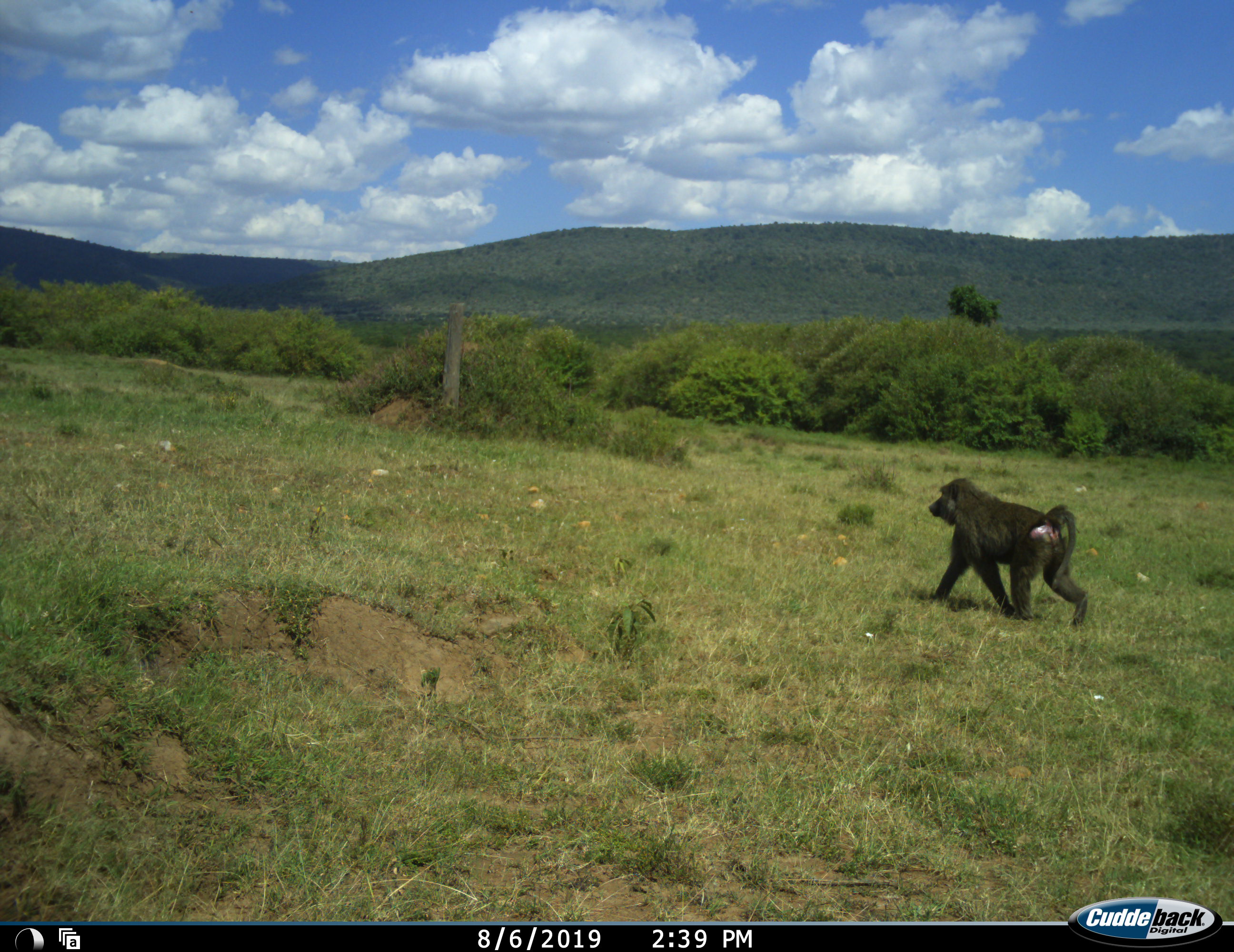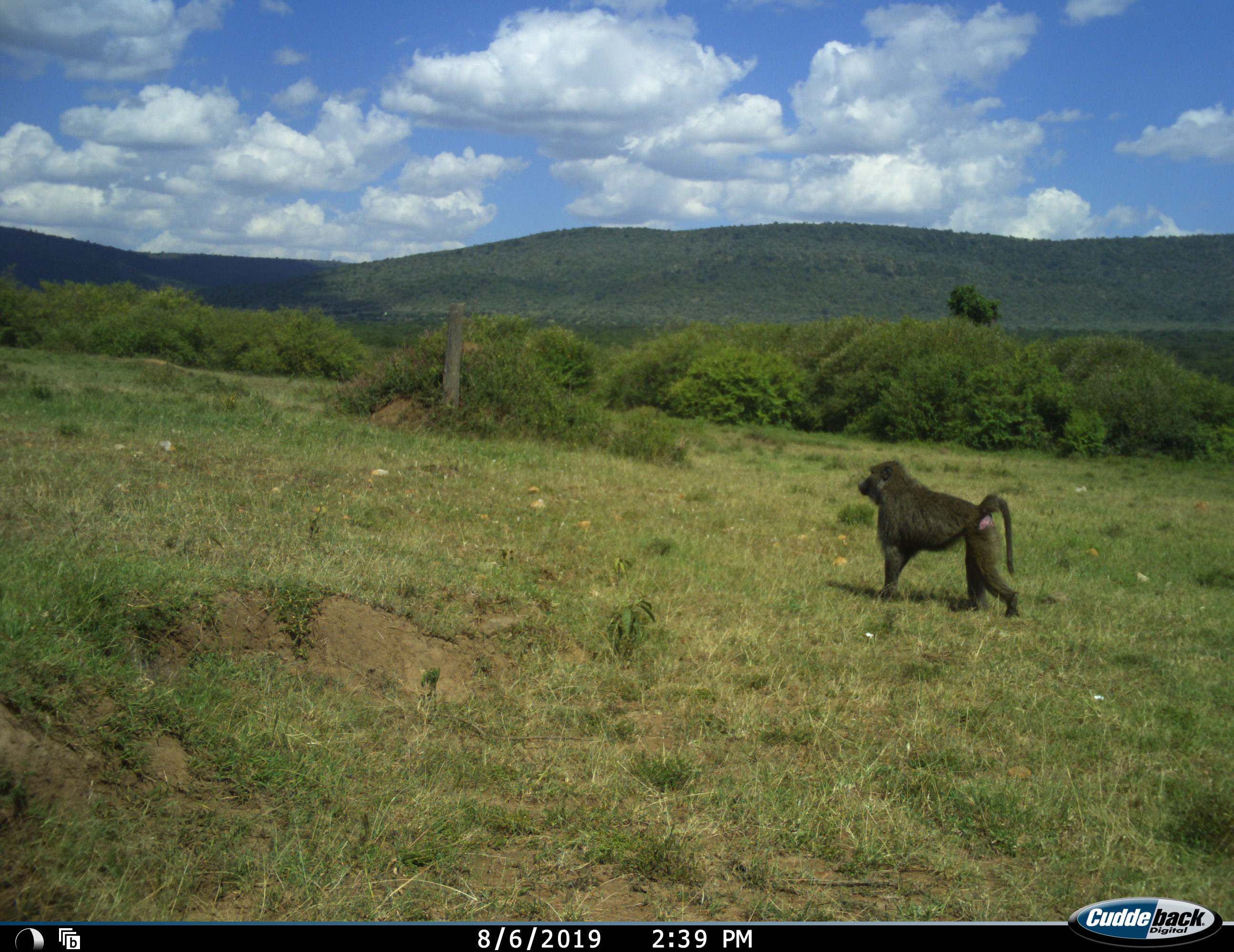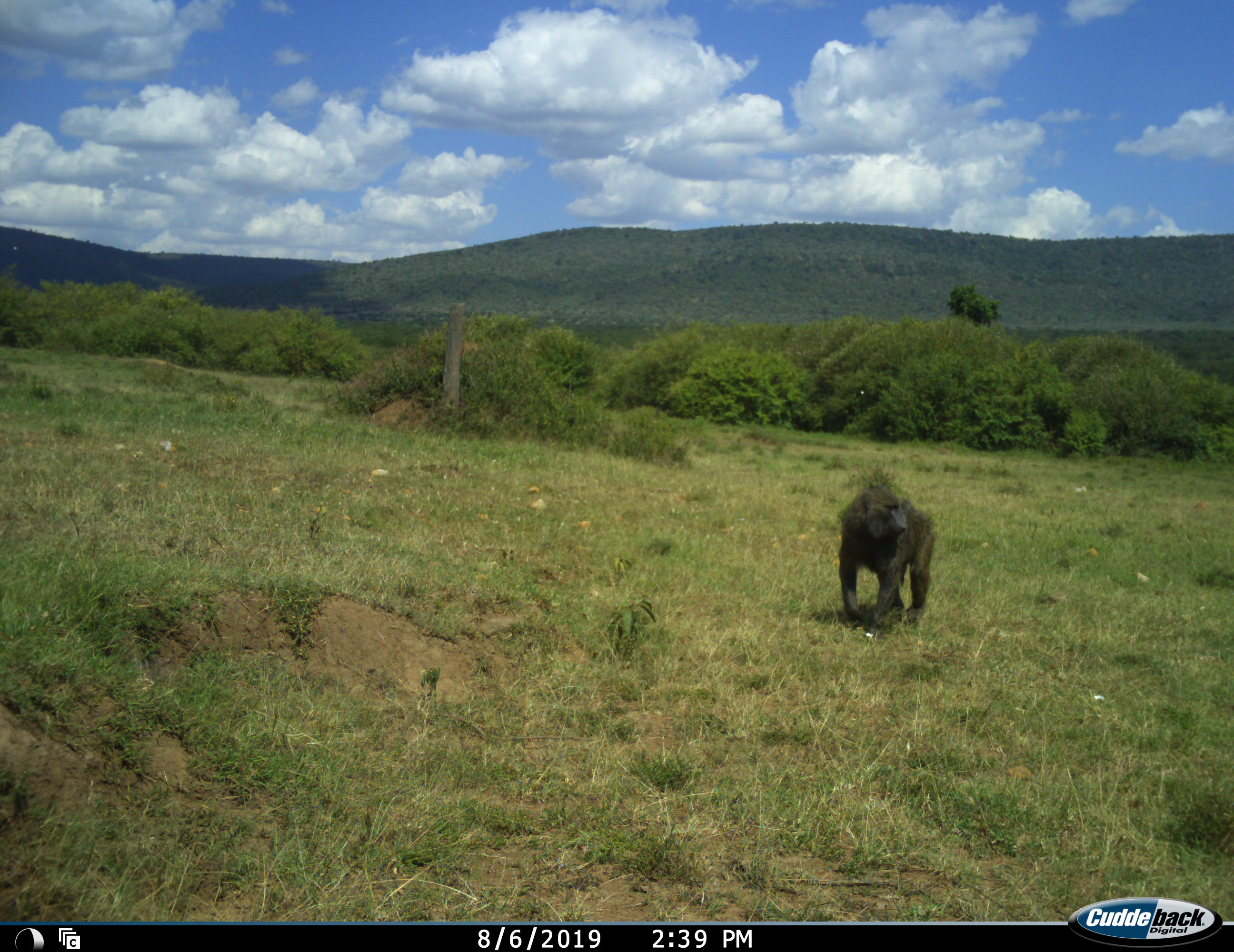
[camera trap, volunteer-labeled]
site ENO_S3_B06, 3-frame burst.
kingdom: Animalia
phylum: Chordata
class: Mammalia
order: Primates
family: Cercopithecidae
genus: Papio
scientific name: Papio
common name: baboon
Baboon (Papio), count 1. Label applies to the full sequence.